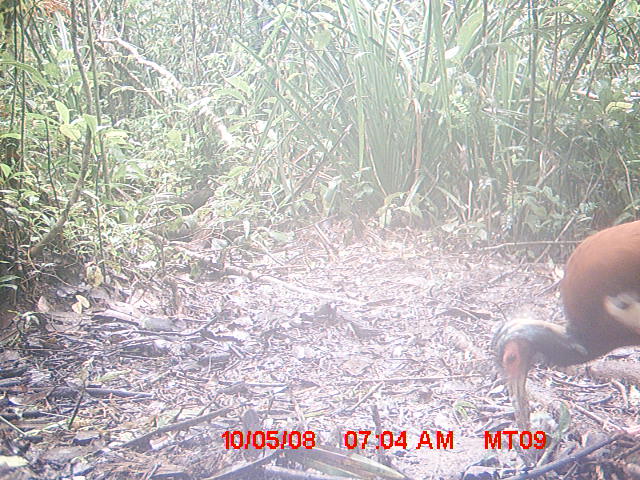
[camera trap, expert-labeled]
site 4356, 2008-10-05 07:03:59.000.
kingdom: Animalia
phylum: Chordata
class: Aves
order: Pelecaniformes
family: Threskiornithidae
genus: Lophotibis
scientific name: Lophotibis cristata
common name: madagascan ibis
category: lophotibis cristataa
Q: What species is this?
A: Lophotibis cristataa (madagascan ibis) (Lophotibis cristata).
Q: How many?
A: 2.